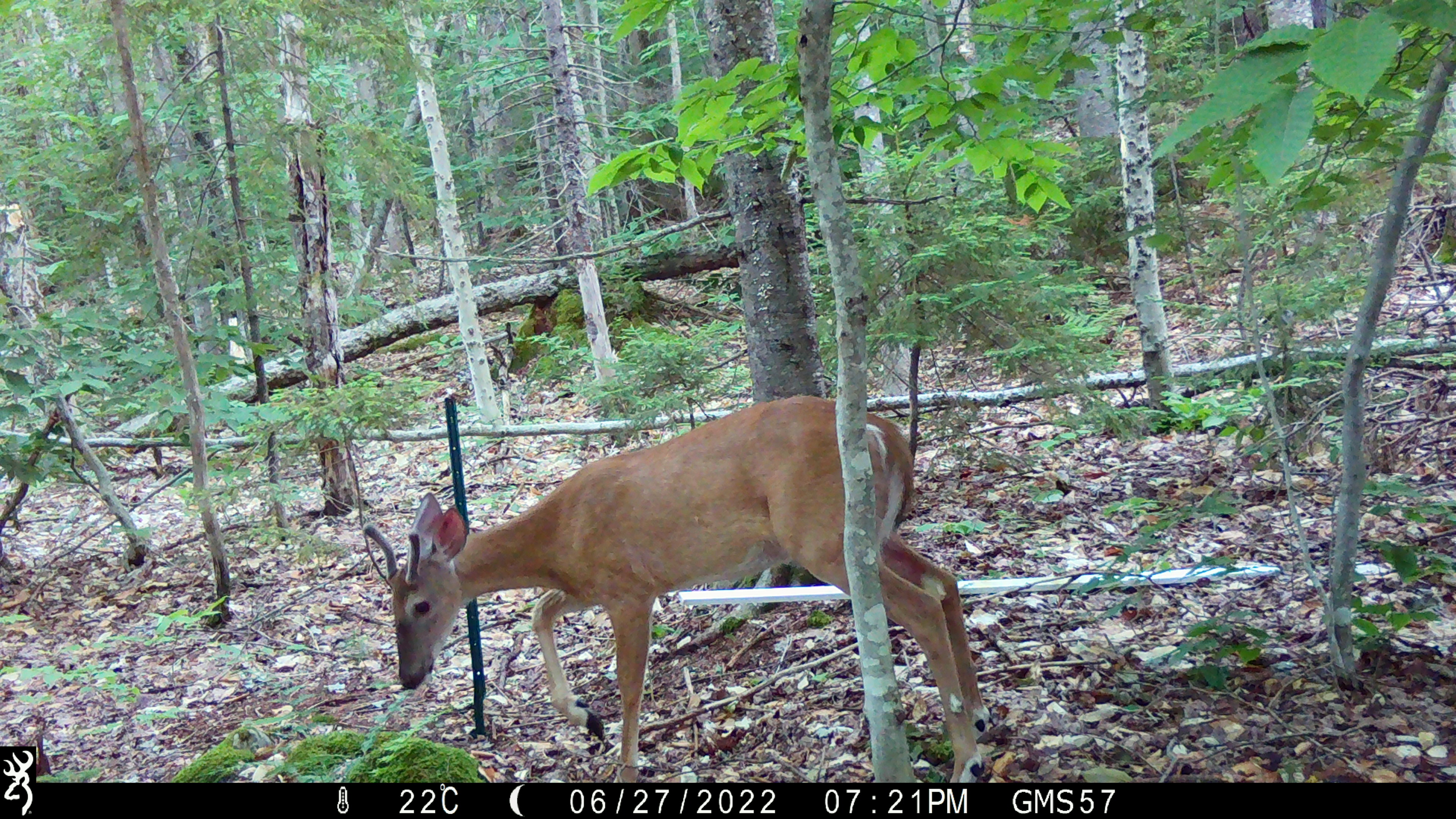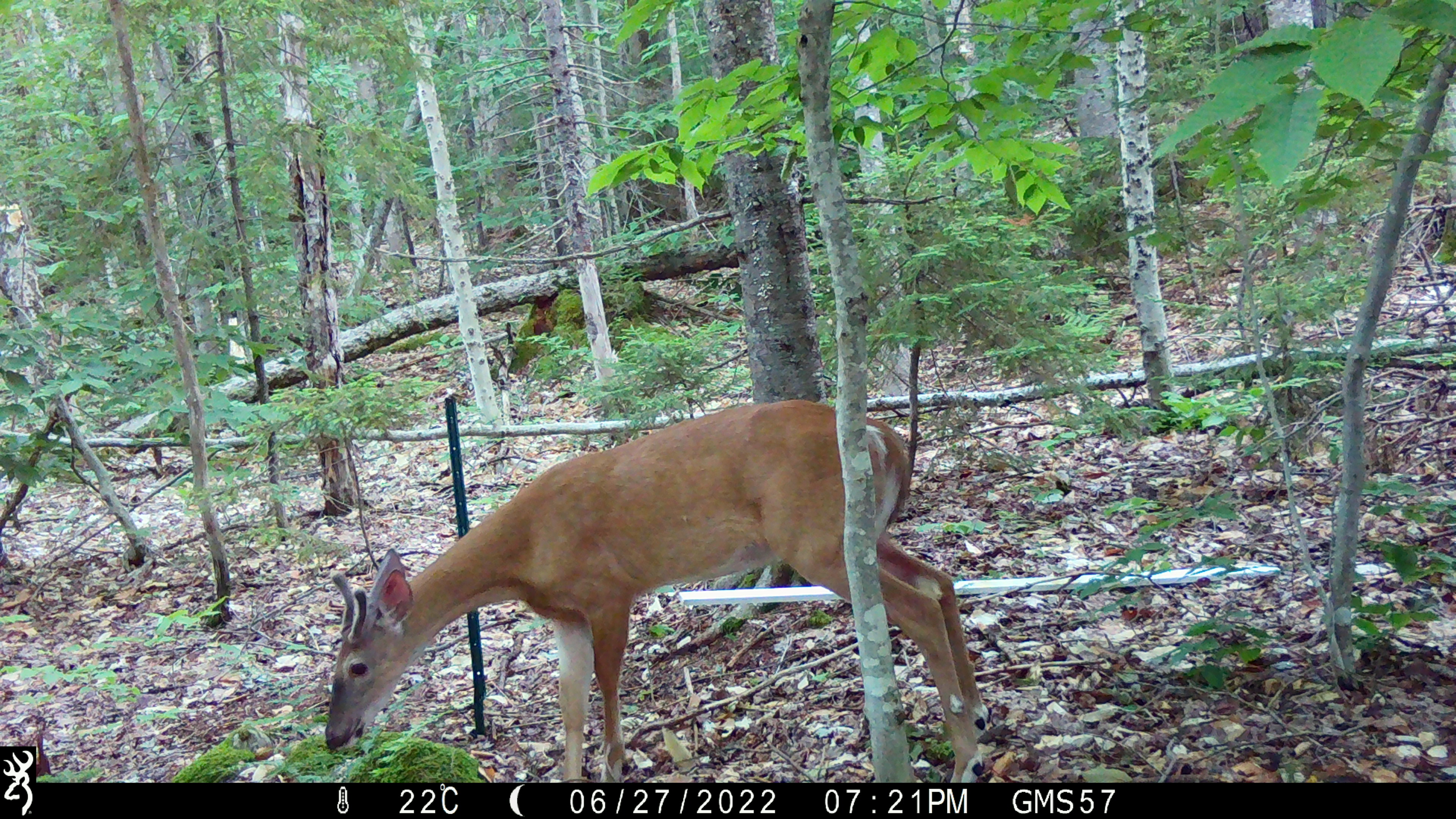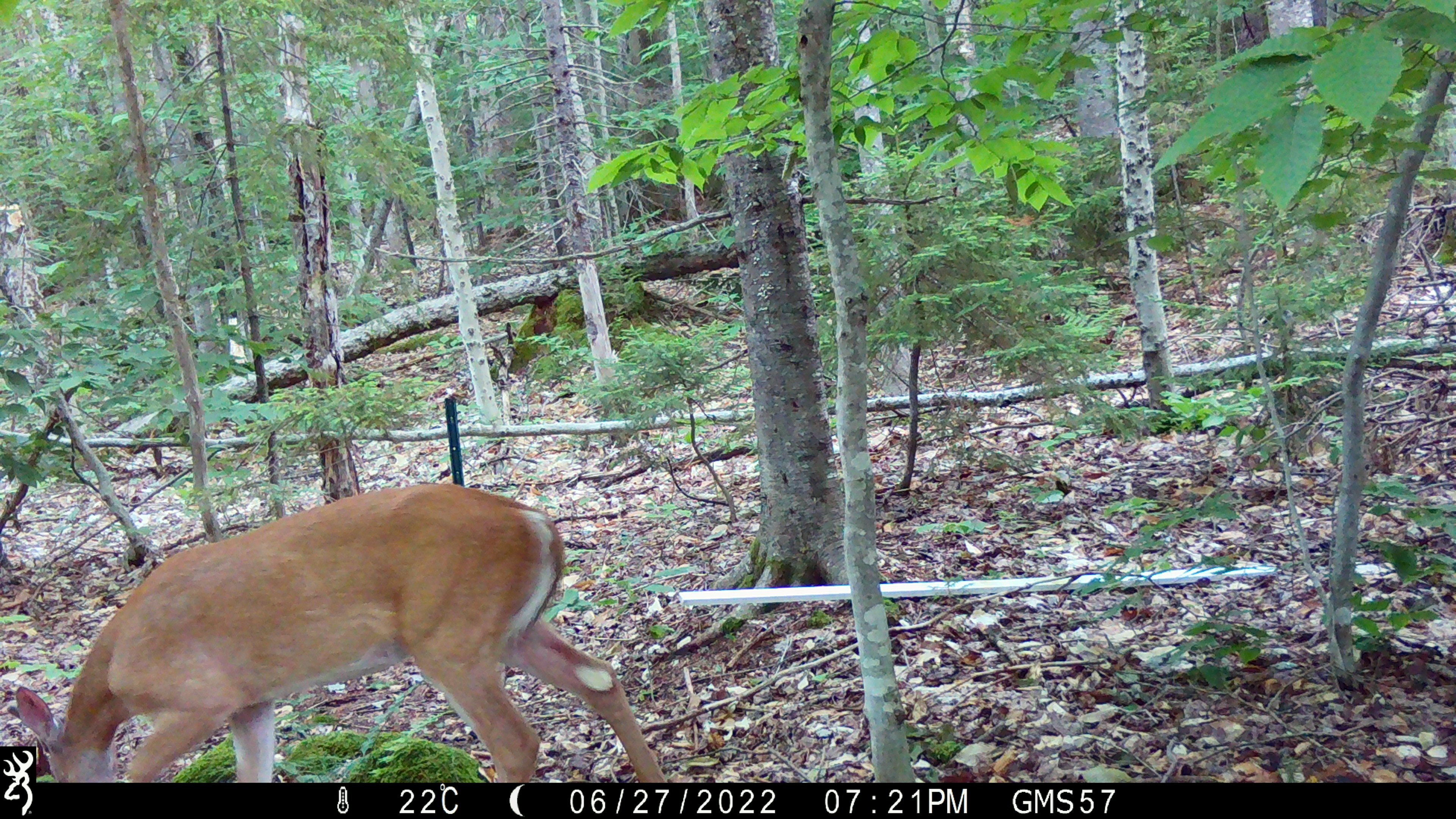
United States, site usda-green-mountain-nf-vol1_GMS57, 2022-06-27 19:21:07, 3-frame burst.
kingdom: Animalia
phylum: Chordata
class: Mammalia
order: Artiodactyla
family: Cervidae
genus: Odocoileus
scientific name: Odocoileus virginianus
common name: white-tailed deer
White-tailed deer (Odocoileus virginianus).